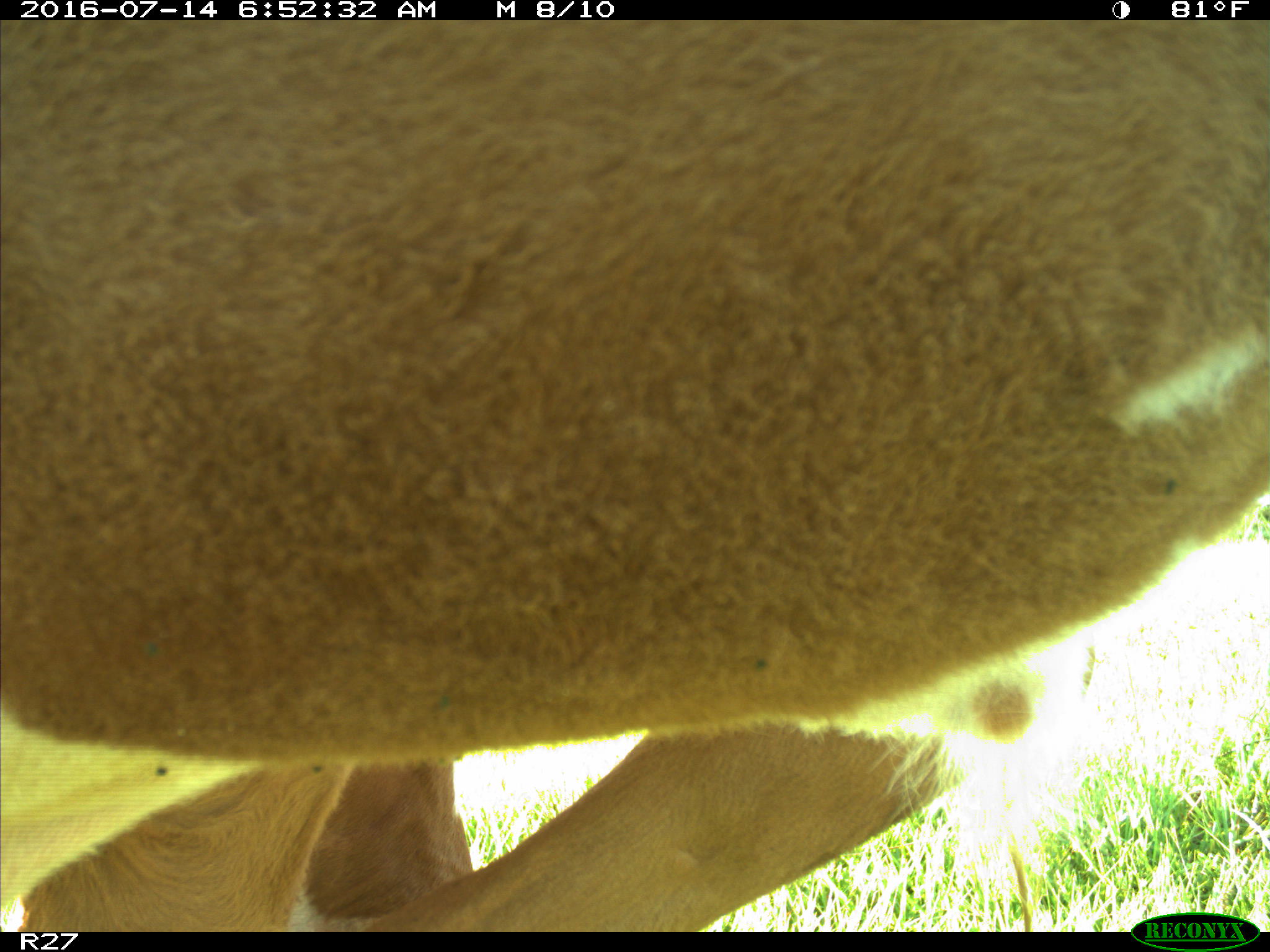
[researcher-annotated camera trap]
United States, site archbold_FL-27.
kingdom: Animalia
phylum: Chordata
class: Mammalia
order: Artiodactyla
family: Bovidae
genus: Bos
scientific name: Bos taurus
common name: domestic cow